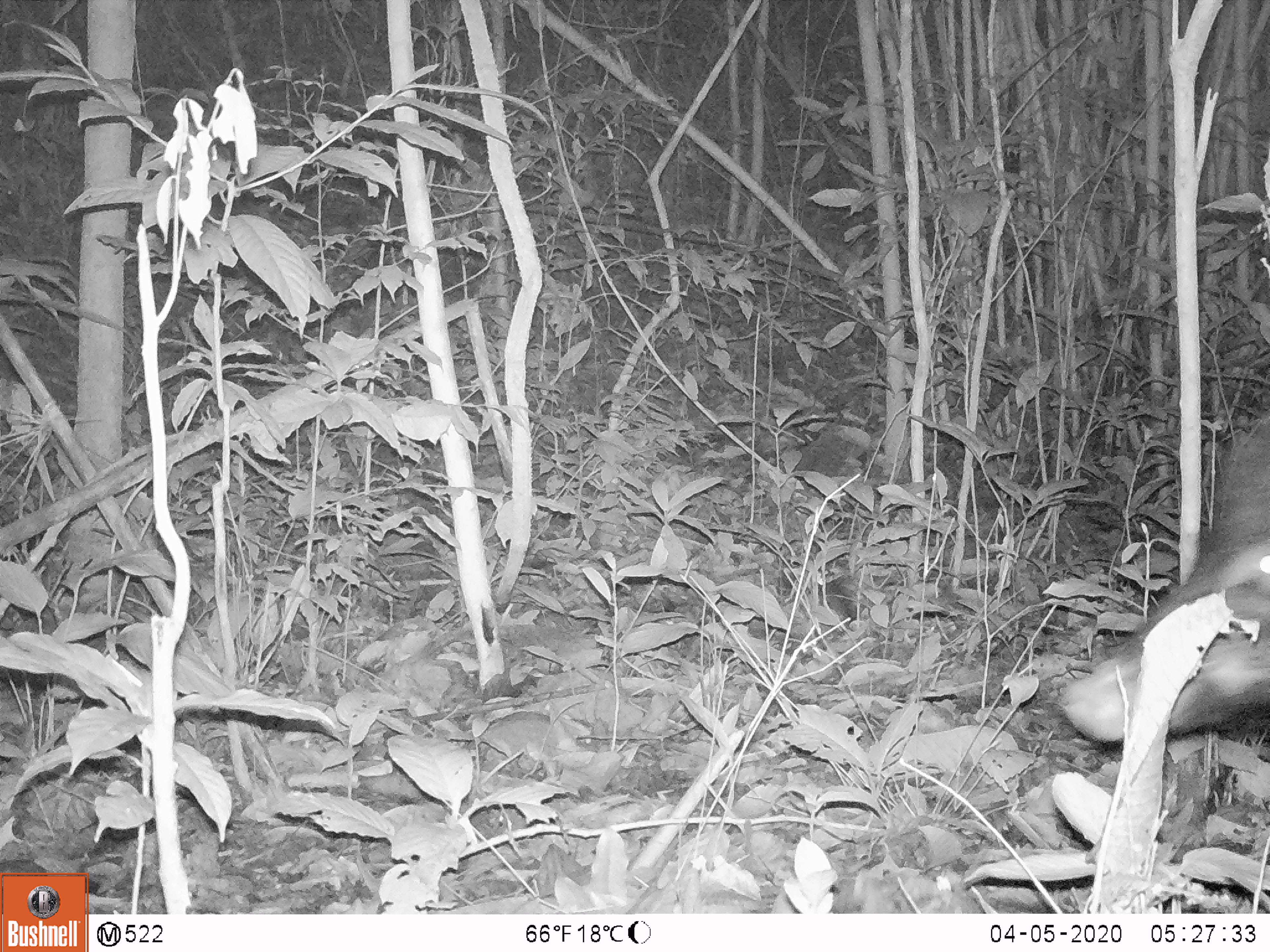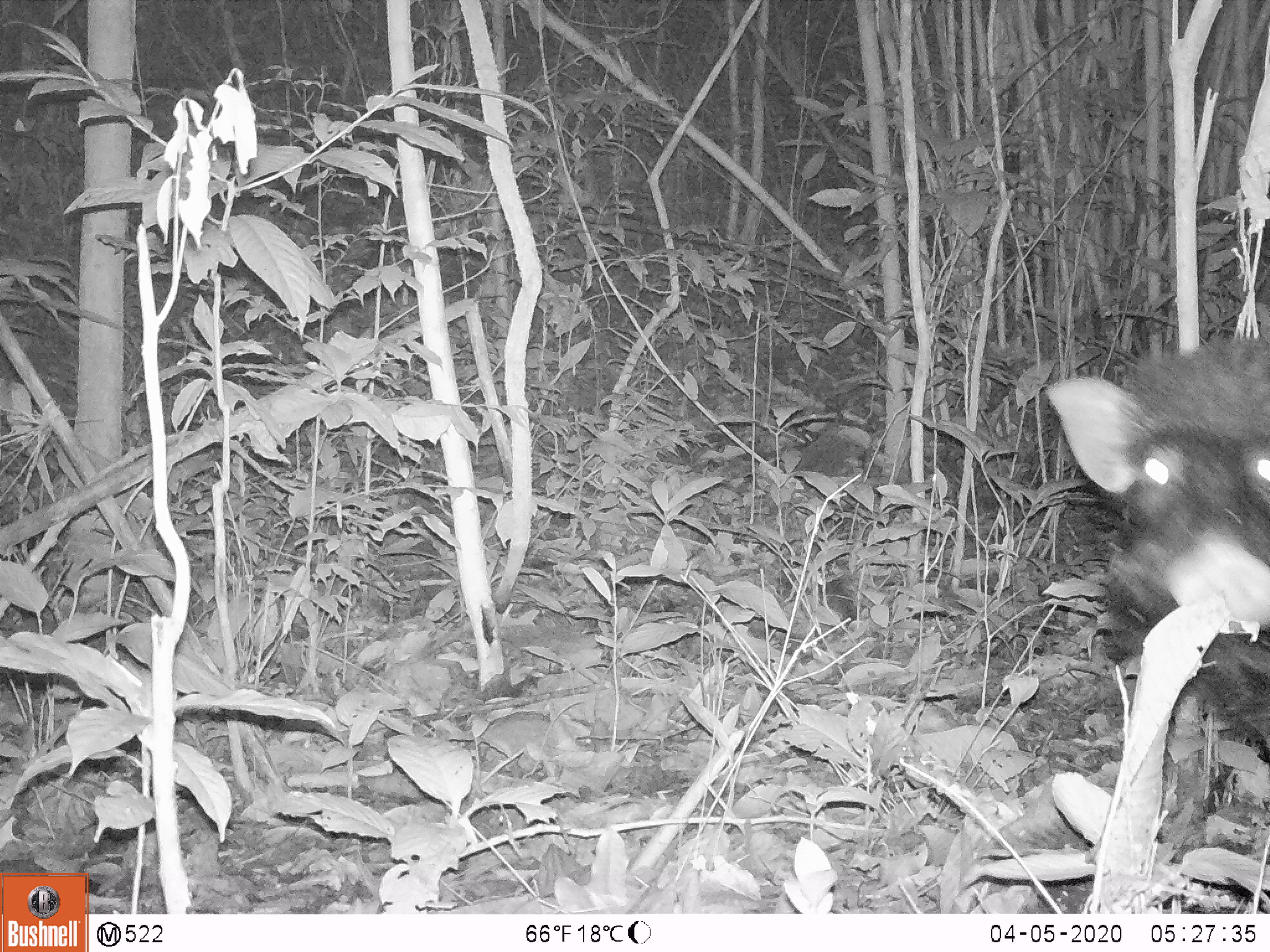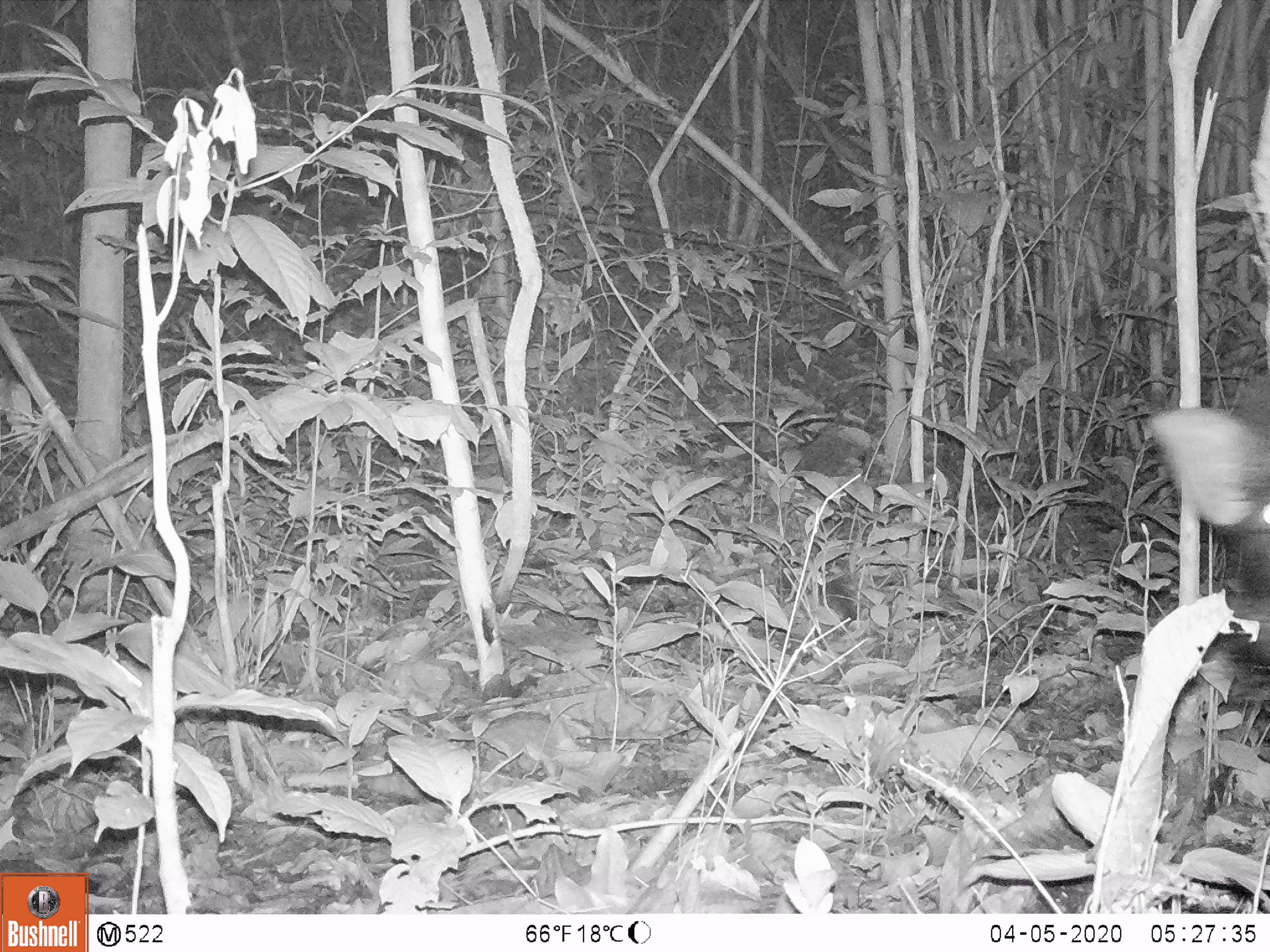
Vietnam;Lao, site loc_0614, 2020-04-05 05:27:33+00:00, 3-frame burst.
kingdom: Animalia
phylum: Chordata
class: Mammalia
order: Artiodactyla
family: Suidae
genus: Sus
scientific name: Sus scrofa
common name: eurasian wild pig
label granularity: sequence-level